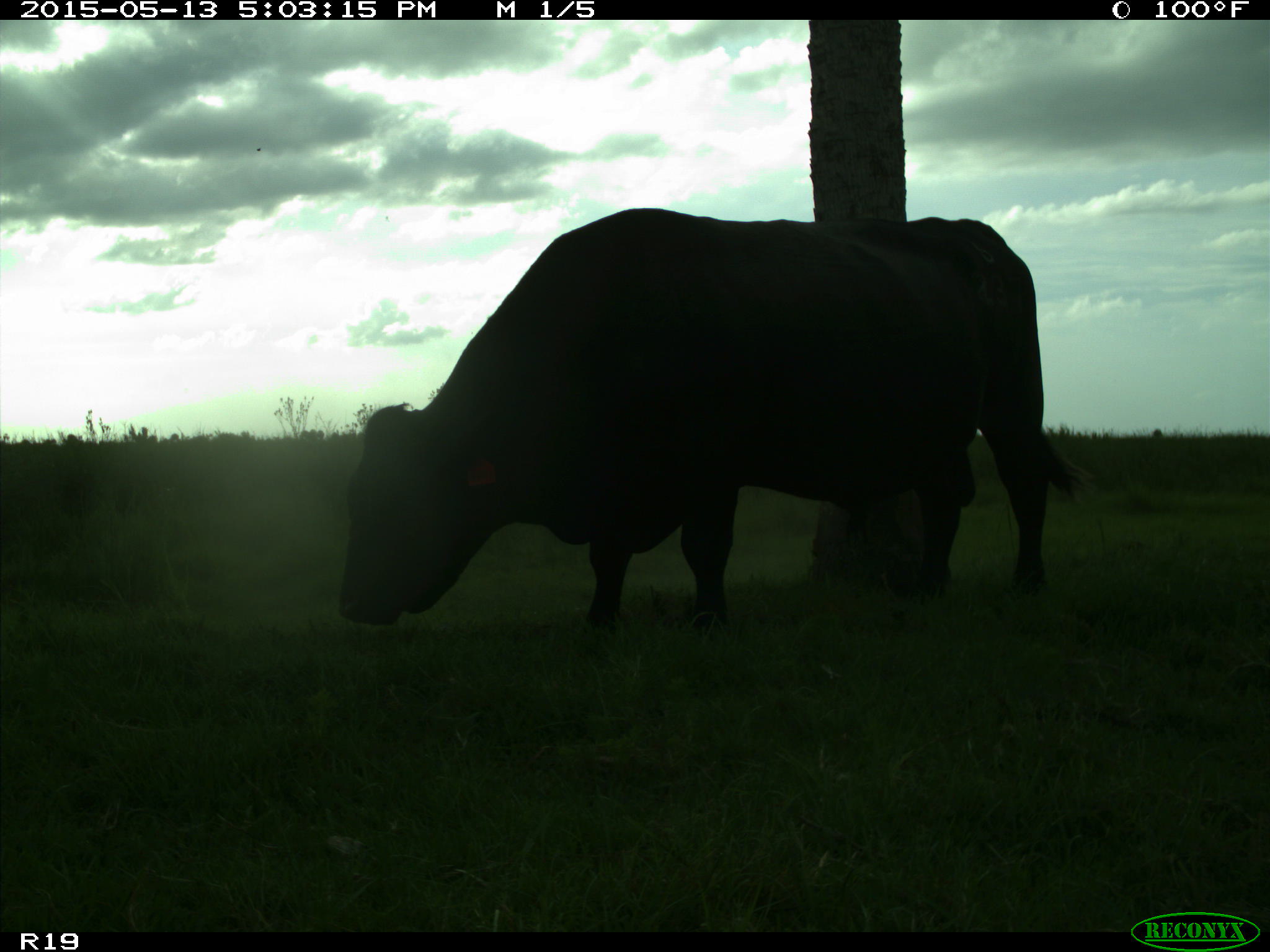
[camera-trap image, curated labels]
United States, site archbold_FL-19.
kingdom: Animalia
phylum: Chordata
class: Mammalia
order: Artiodactyla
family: Bovidae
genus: Bos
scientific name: Bos taurus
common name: domestic cow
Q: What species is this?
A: Bos taurus (domestic cow).